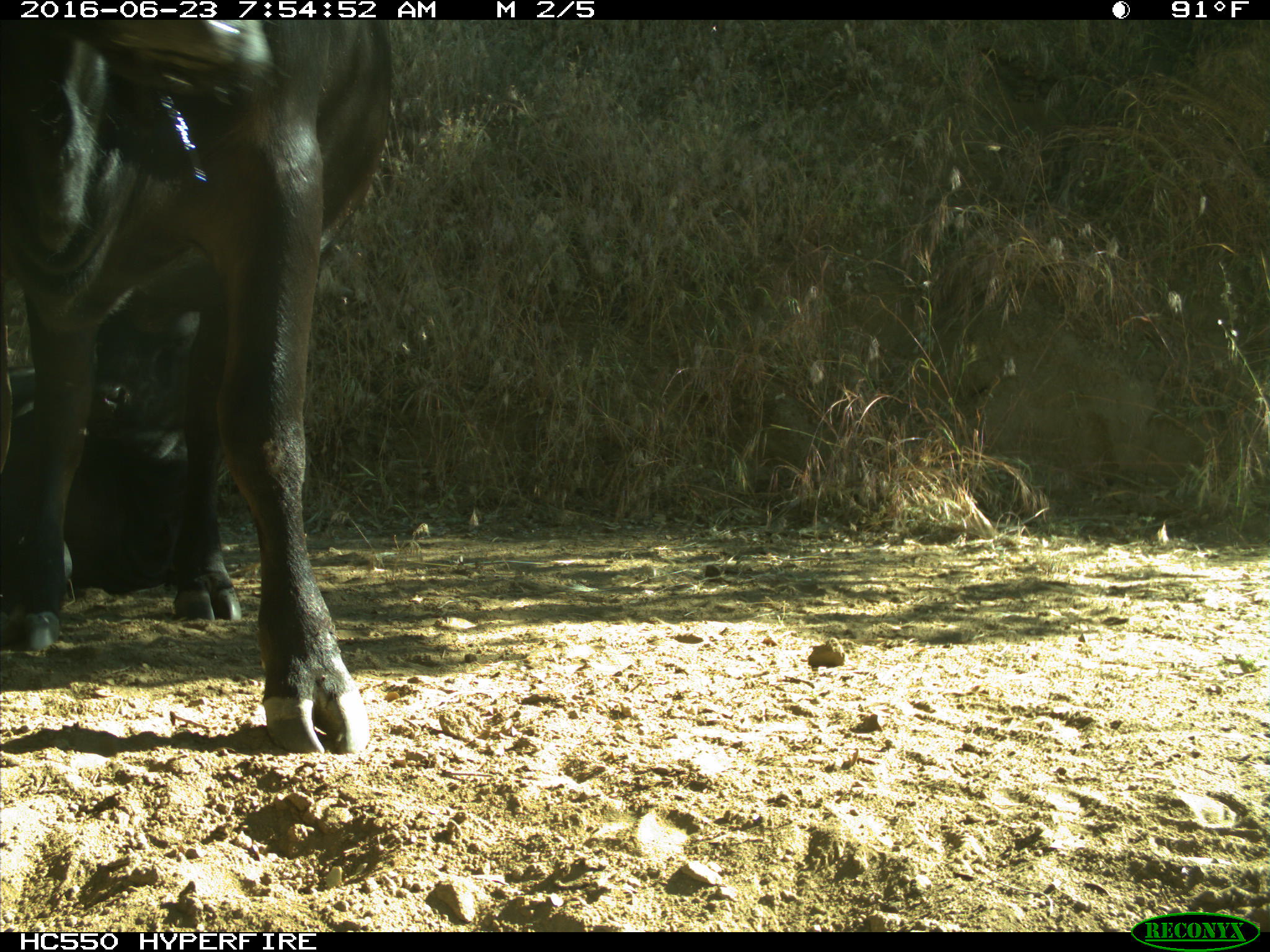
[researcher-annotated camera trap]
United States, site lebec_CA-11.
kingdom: Animalia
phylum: Chordata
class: Mammalia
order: Artiodactyla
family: Bovidae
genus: Bos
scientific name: Bos taurus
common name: domestic cow